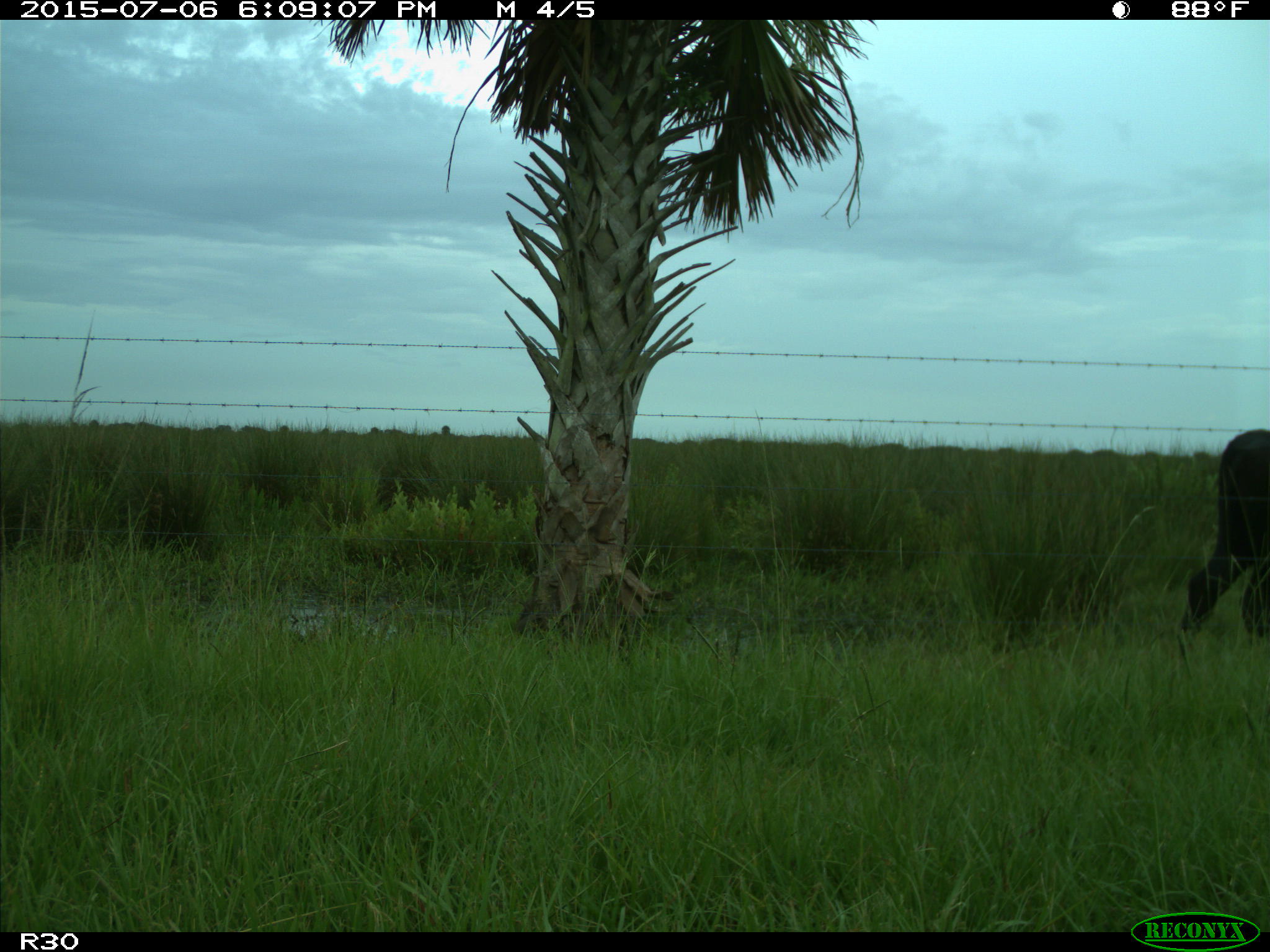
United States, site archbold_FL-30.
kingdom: Animalia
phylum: Chordata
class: Mammalia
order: Artiodactyla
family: Bovidae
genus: Bos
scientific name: Bos taurus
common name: domestic cow